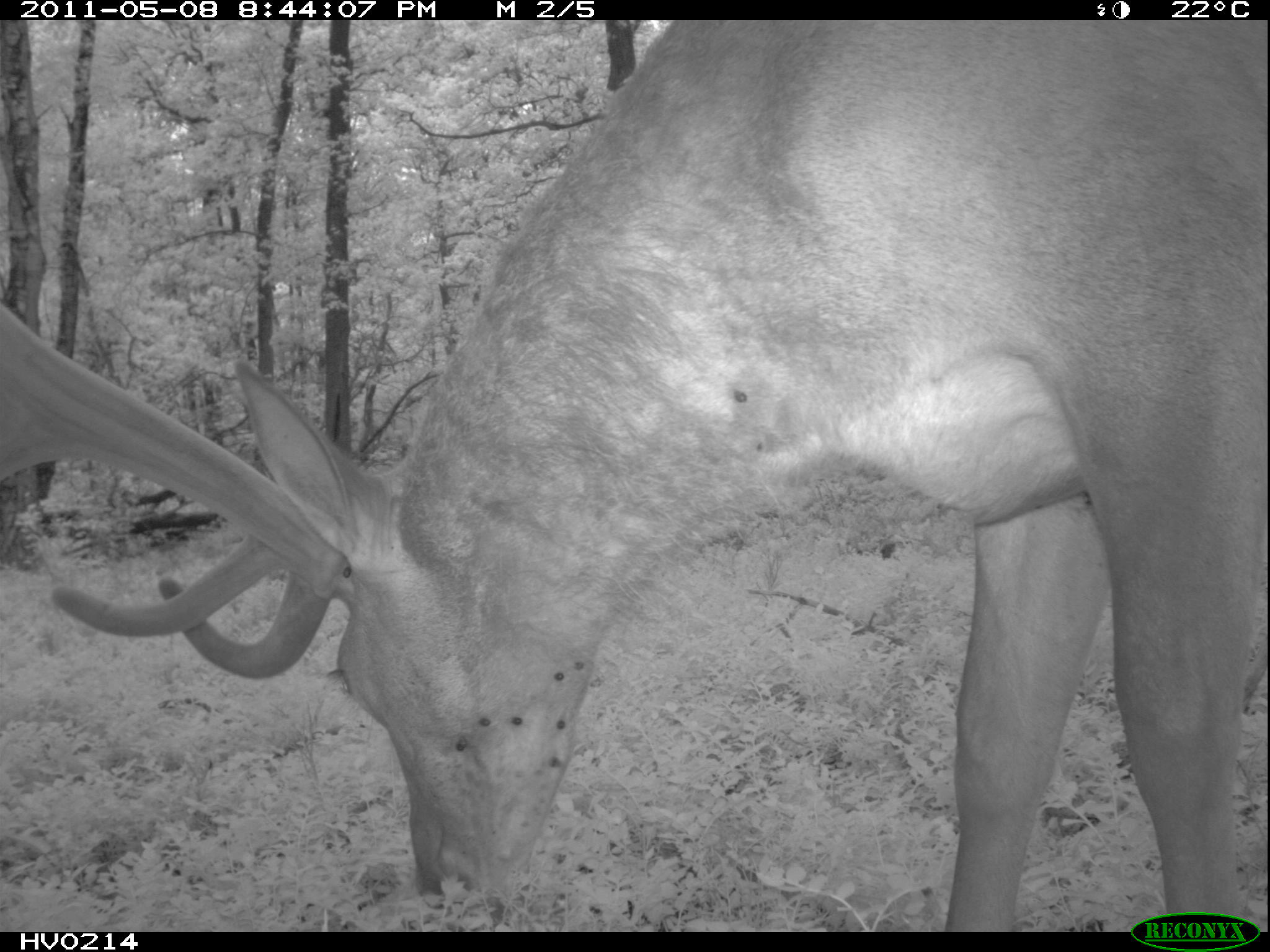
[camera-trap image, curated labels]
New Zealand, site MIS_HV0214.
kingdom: Animalia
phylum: Chordata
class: Mammalia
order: Artiodactyla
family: Cervidae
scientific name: Cervidae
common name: deer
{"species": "deer (Cervidae)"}